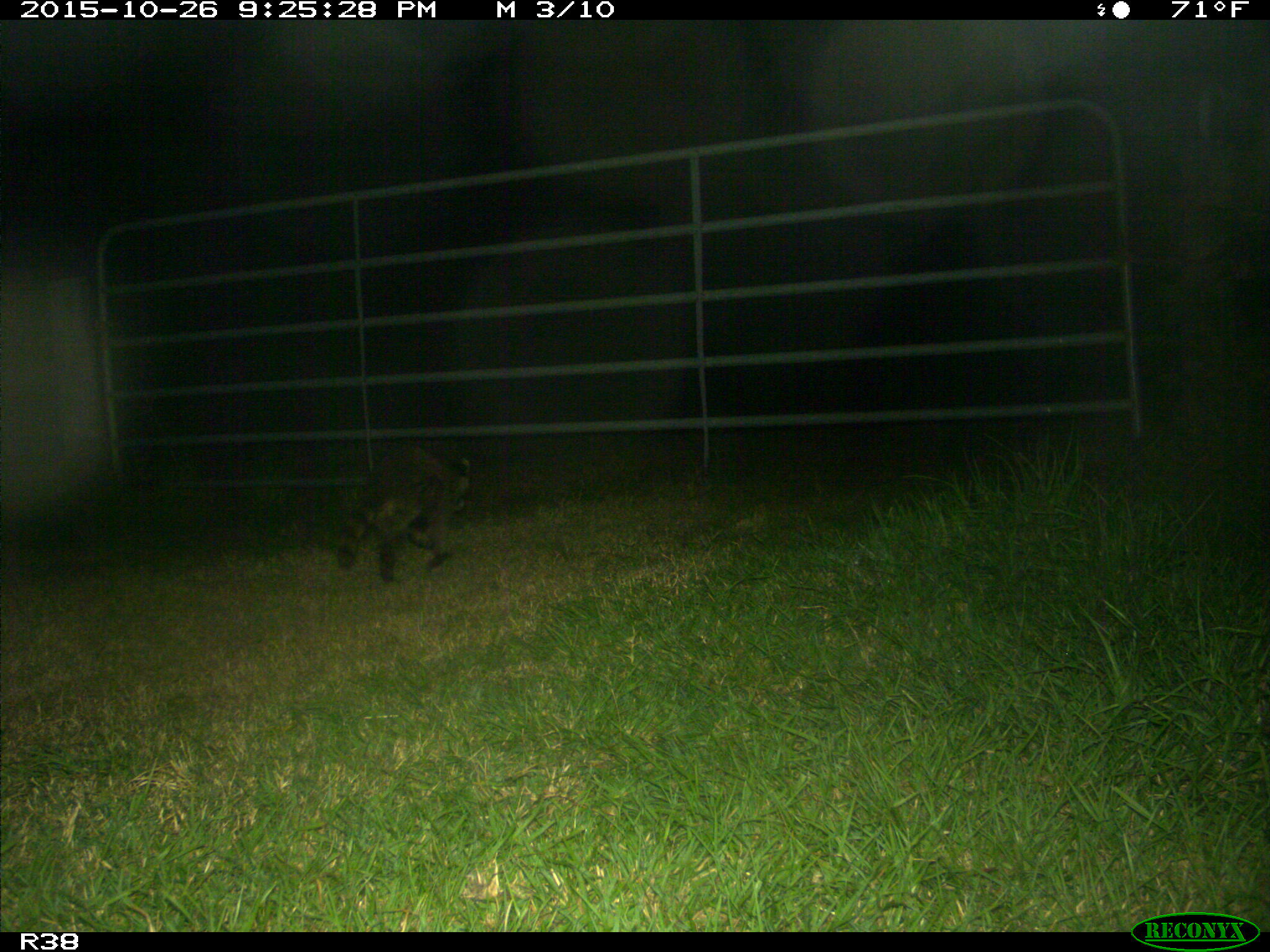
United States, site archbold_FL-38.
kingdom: Animalia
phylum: Chordata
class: Mammalia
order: Carnivora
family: Procyonidae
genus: Procyon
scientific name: Procyon lotor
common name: common raccoon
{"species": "Procyon lotor (common raccoon)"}